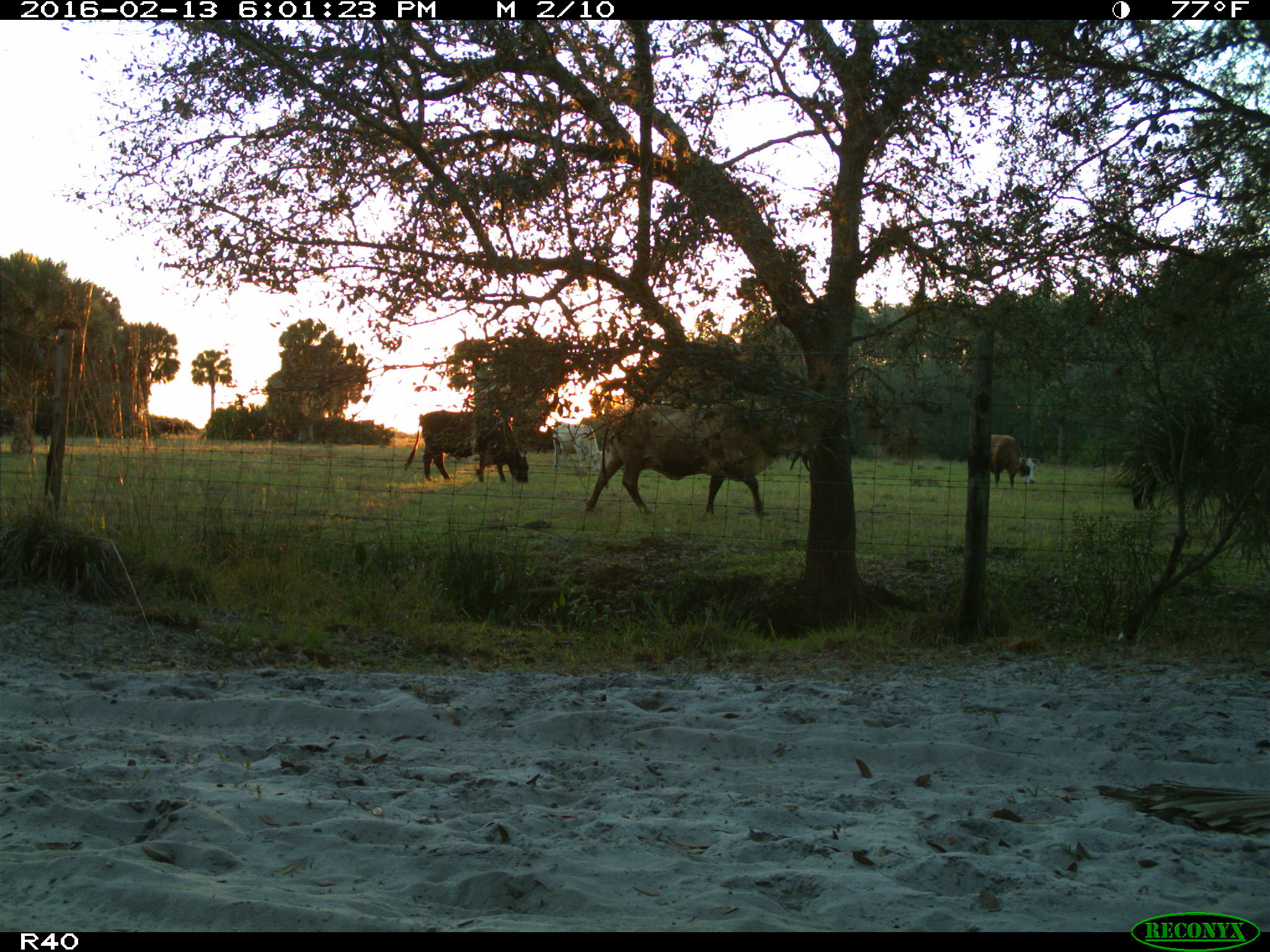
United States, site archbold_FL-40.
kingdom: Animalia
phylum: Chordata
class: Mammalia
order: Artiodactyla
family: Bovidae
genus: Bos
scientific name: Bos taurus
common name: domestic cow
Bos taurus (domestic cow).